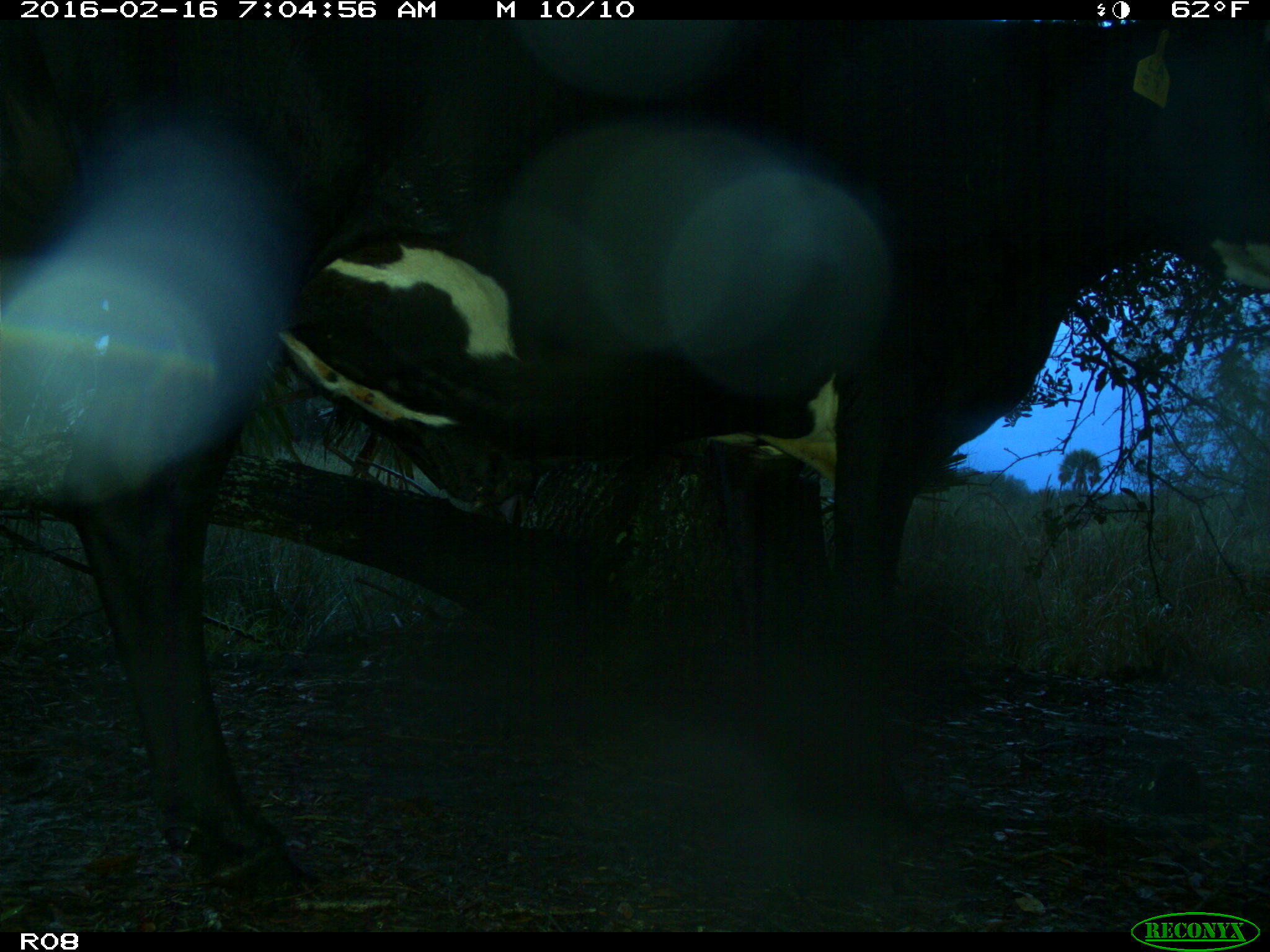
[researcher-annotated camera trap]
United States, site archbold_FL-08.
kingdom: Animalia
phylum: Chordata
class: Mammalia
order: Artiodactyla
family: Bovidae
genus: Bos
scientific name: Bos taurus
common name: domestic cow